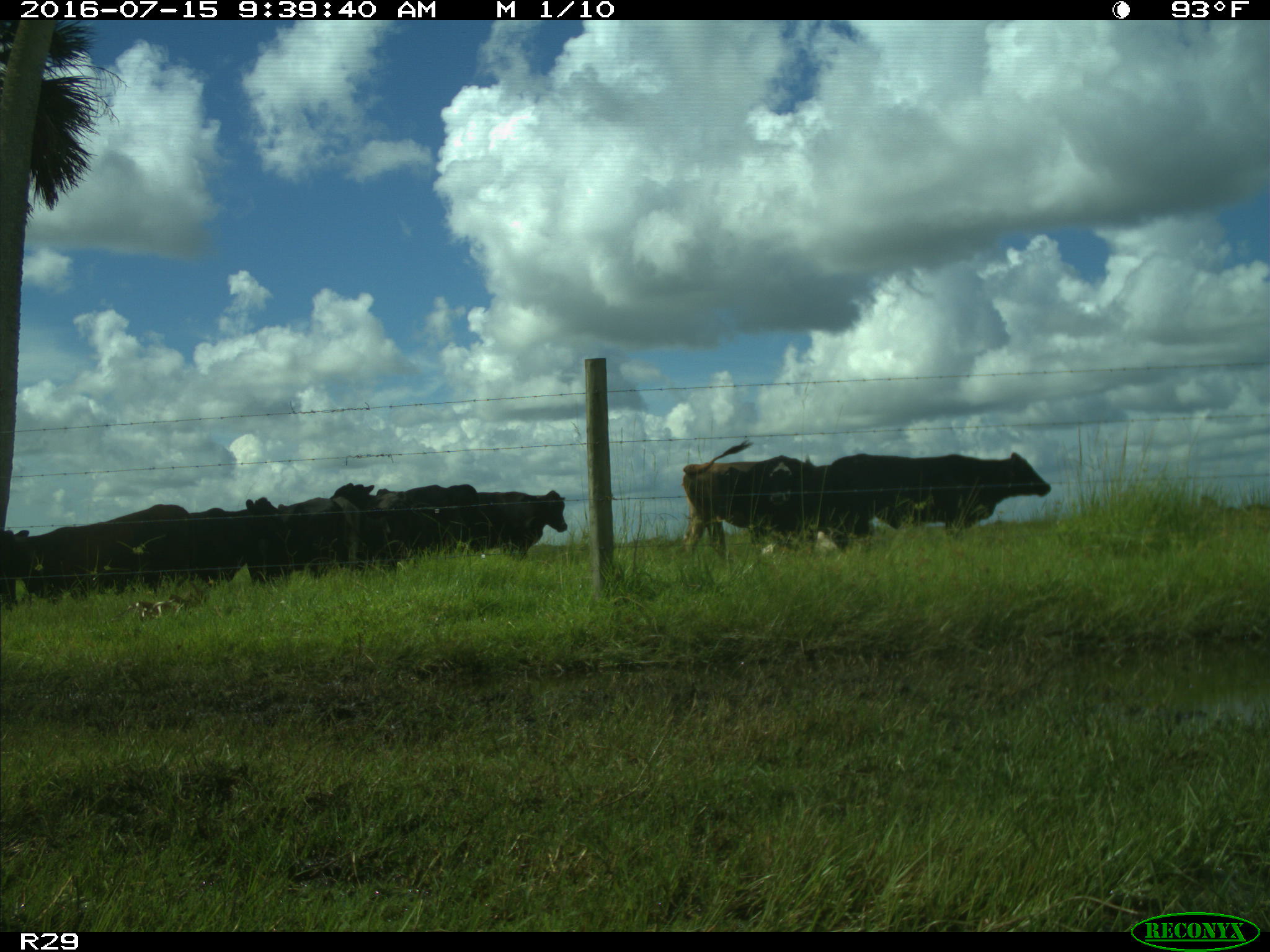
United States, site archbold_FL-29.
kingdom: Animalia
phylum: Chordata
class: Mammalia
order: Artiodactyla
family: Bovidae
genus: Bos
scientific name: Bos taurus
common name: domestic cow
Bos taurus (domestic cow).